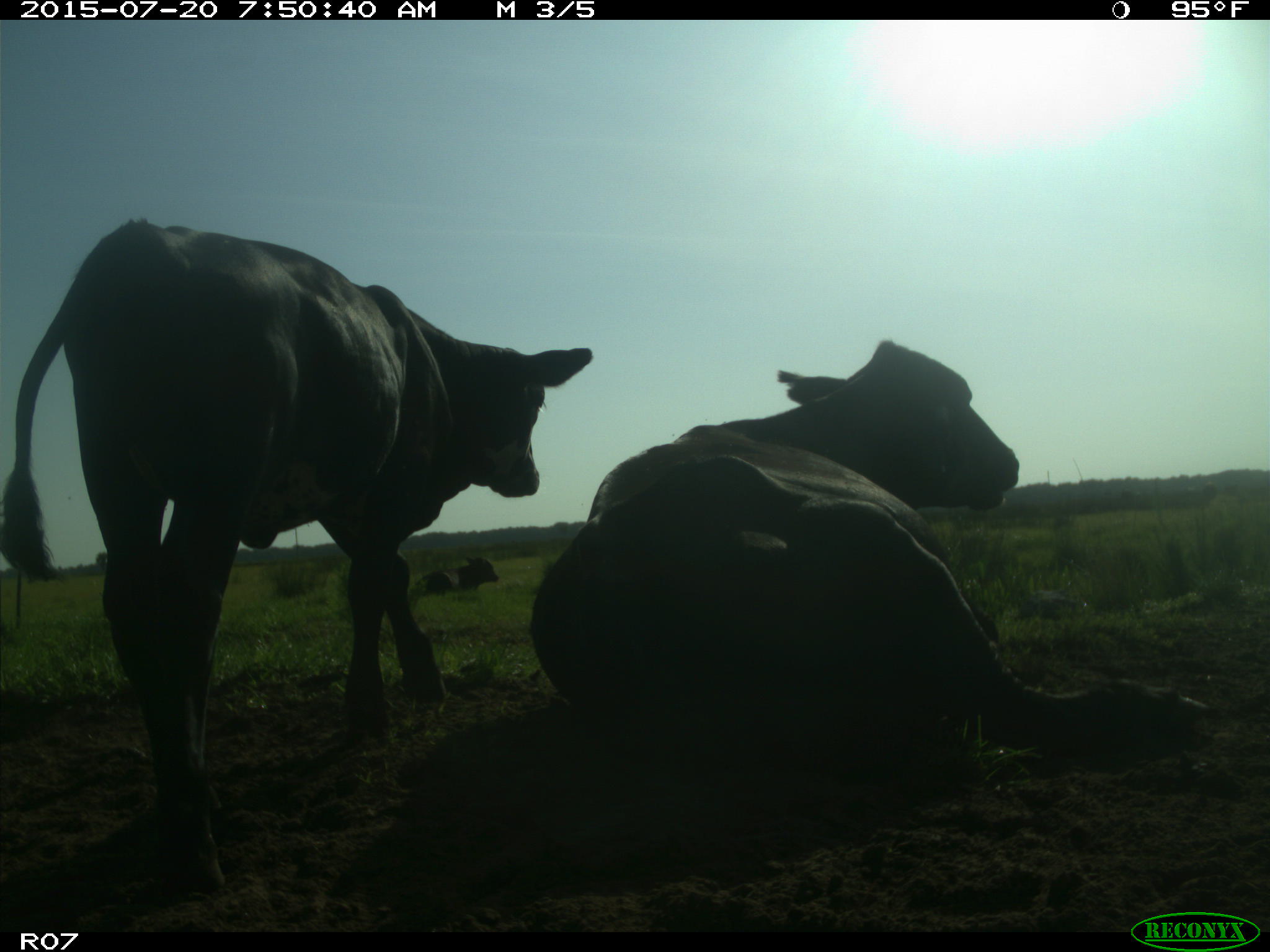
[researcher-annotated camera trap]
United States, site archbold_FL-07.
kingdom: Animalia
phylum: Chordata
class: Mammalia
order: Artiodactyla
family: Bovidae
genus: Bos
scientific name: Bos taurus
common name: domestic cow